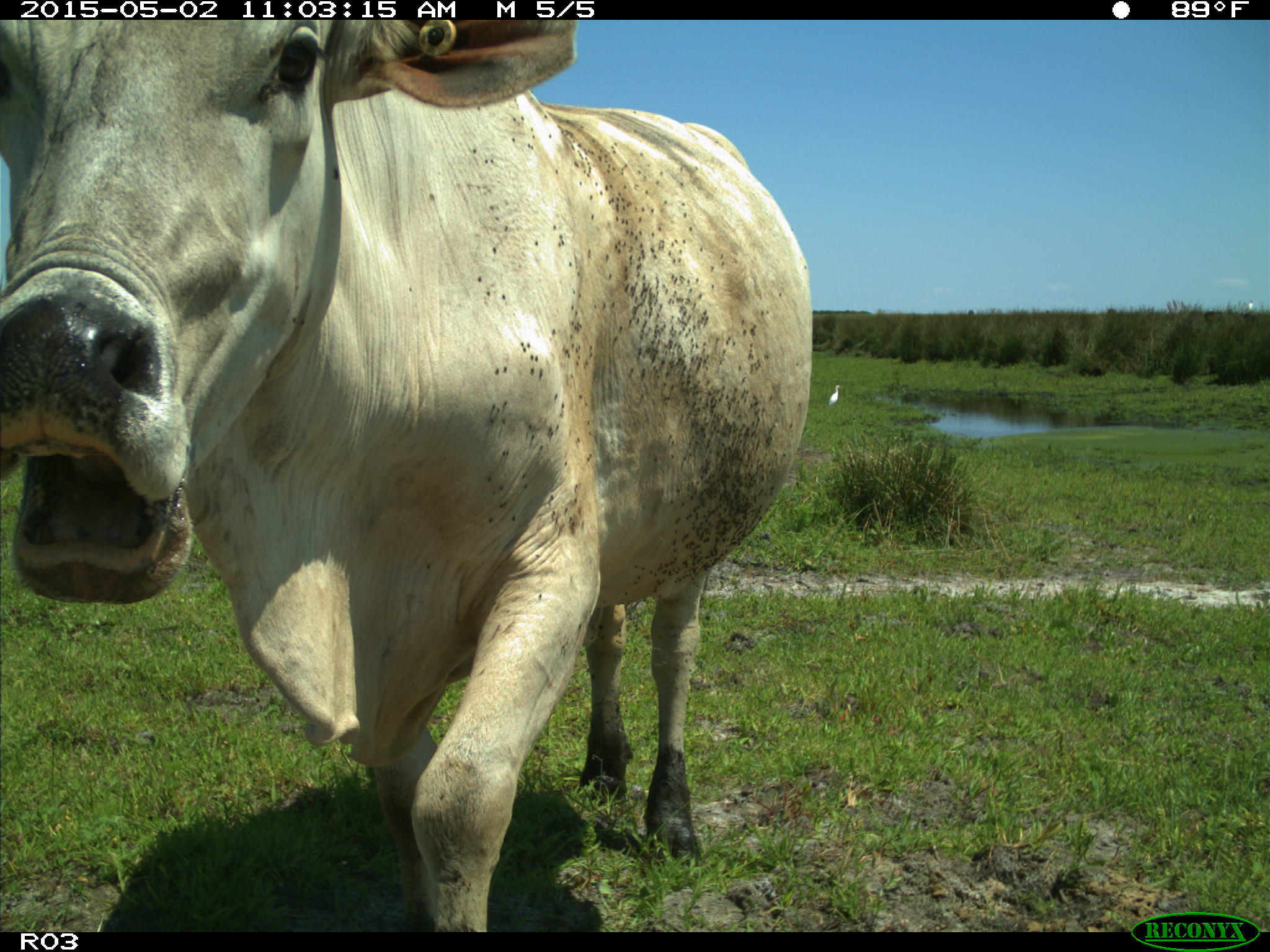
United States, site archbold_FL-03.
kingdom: Animalia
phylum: Chordata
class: Mammalia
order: Artiodactyla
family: Bovidae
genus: Bos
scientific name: Bos taurus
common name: domestic cow